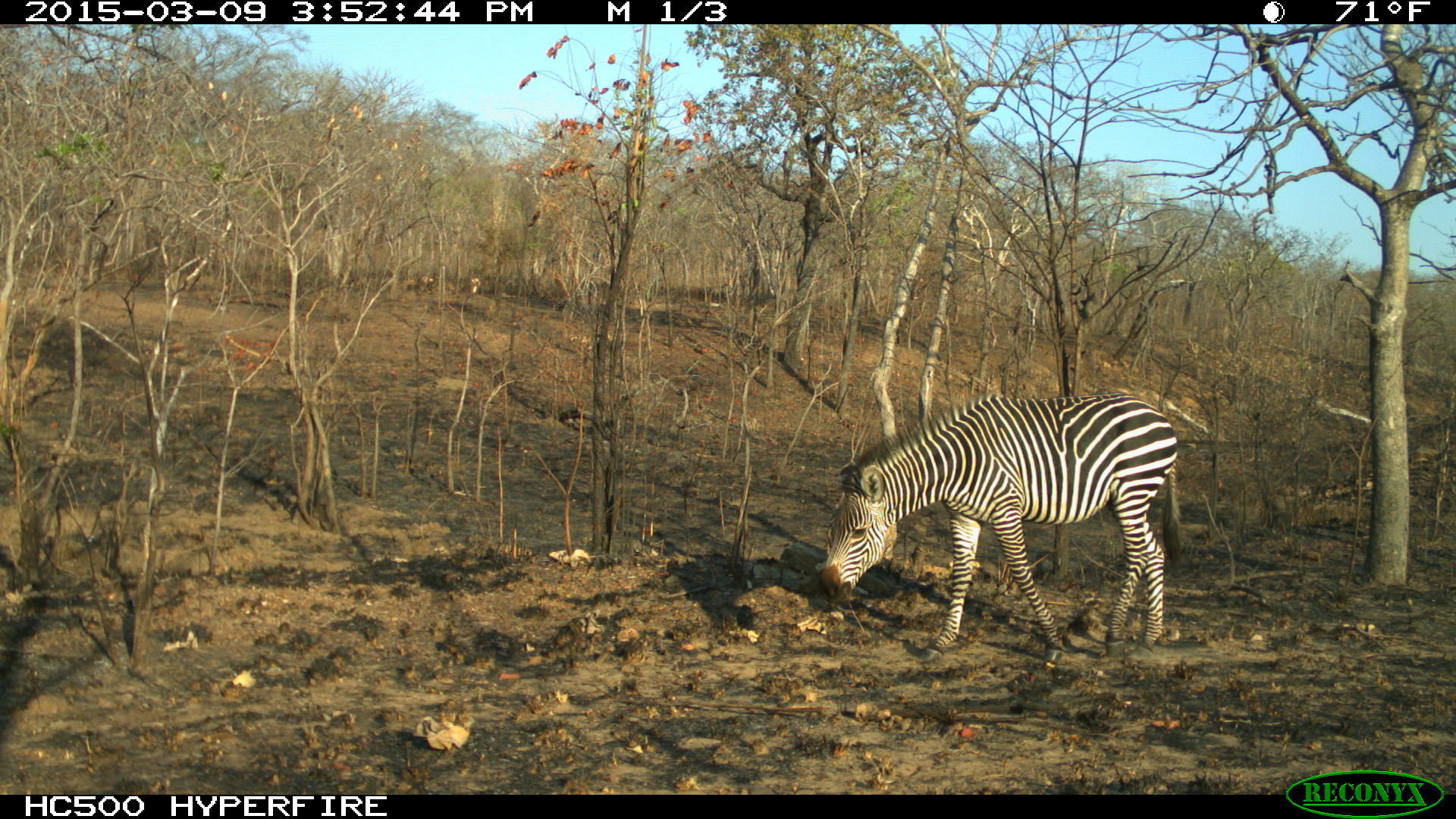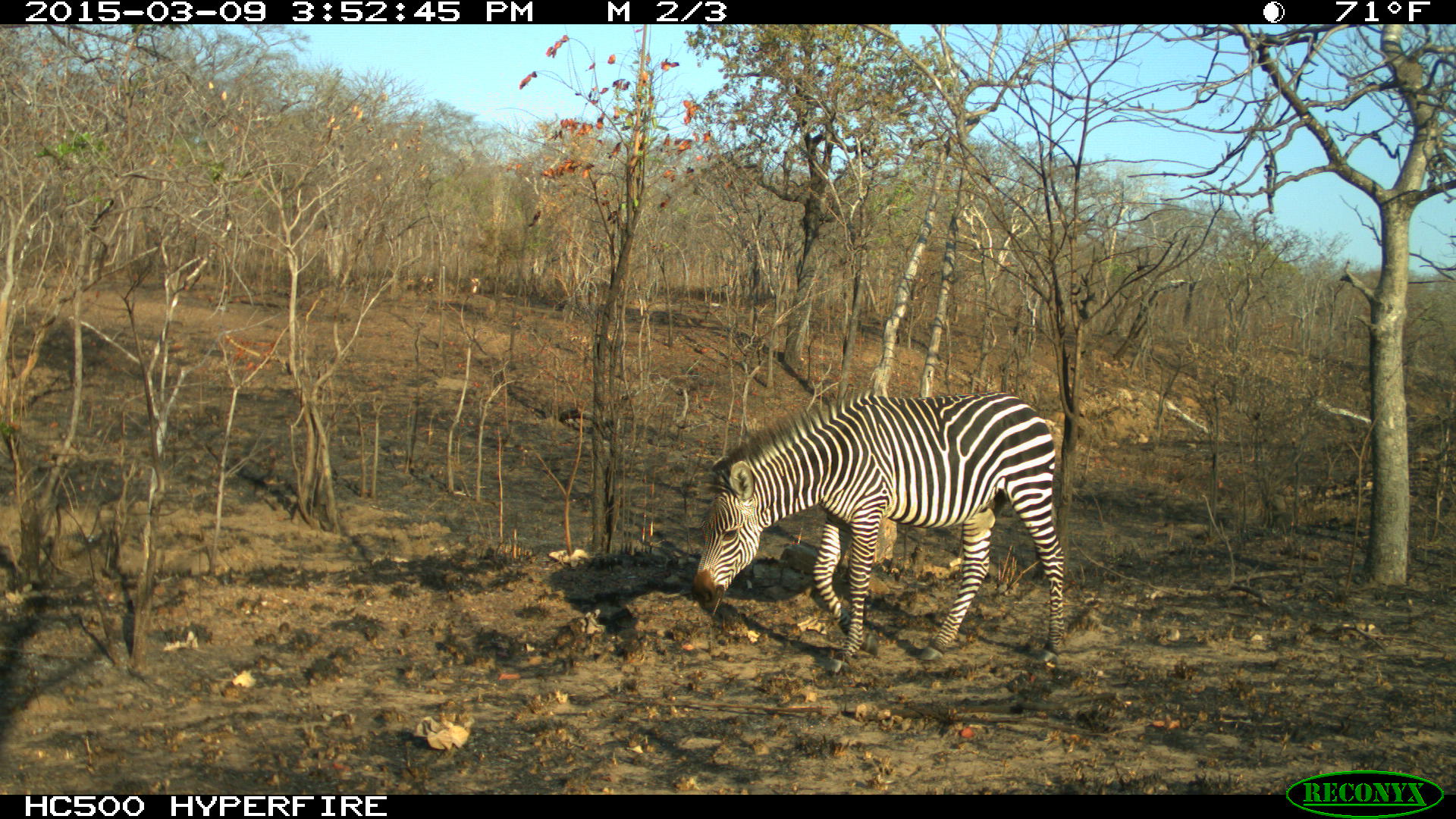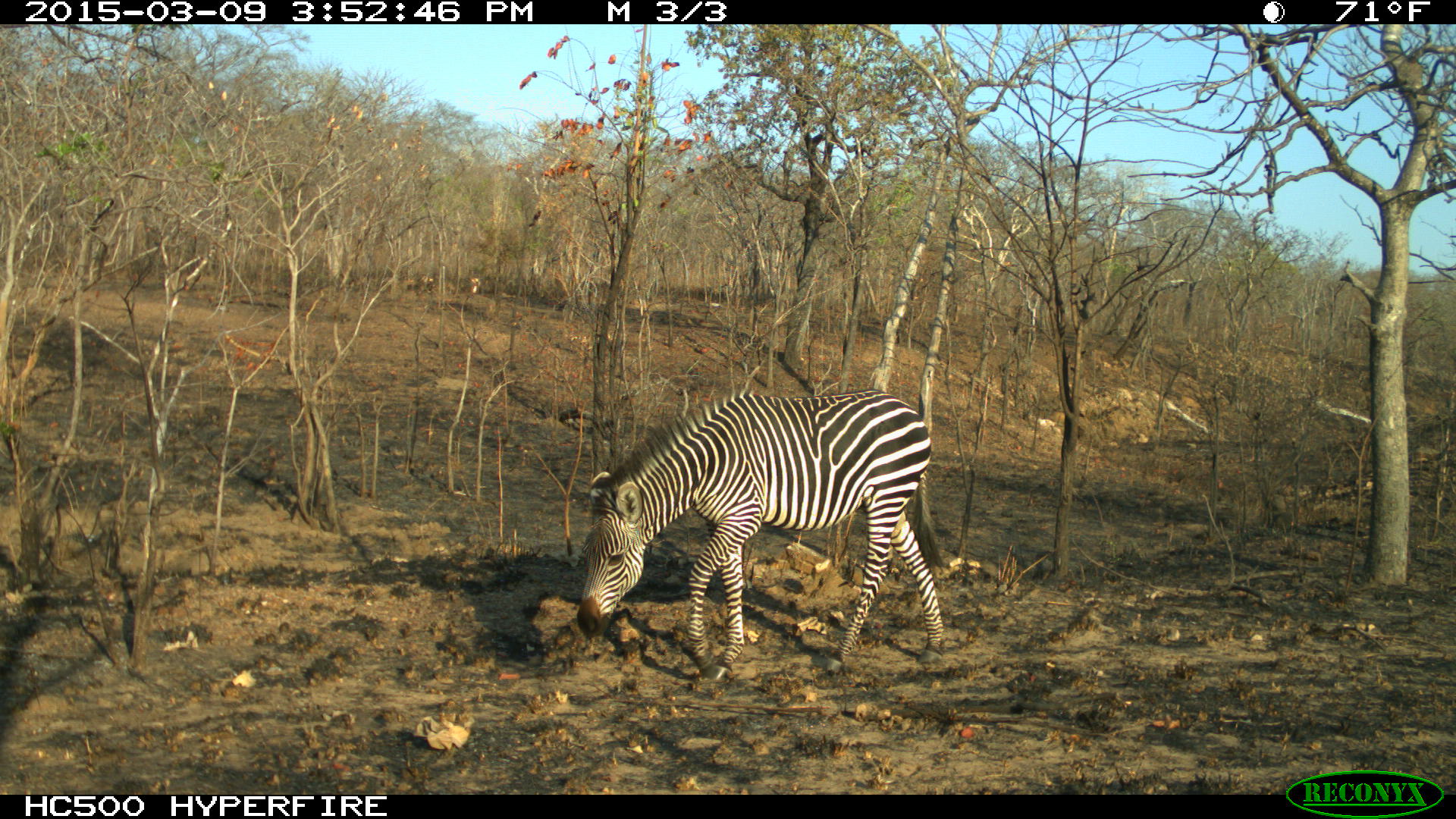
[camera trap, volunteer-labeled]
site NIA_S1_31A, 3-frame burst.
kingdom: Animalia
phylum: Chordata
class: Mammalia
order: Perissodactyla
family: Equidae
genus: Equus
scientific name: Equus quagga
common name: plains zebra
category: zebraplains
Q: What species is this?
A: Zebraplains (plains zebra) (Equus quagga).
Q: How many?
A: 1.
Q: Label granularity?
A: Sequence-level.